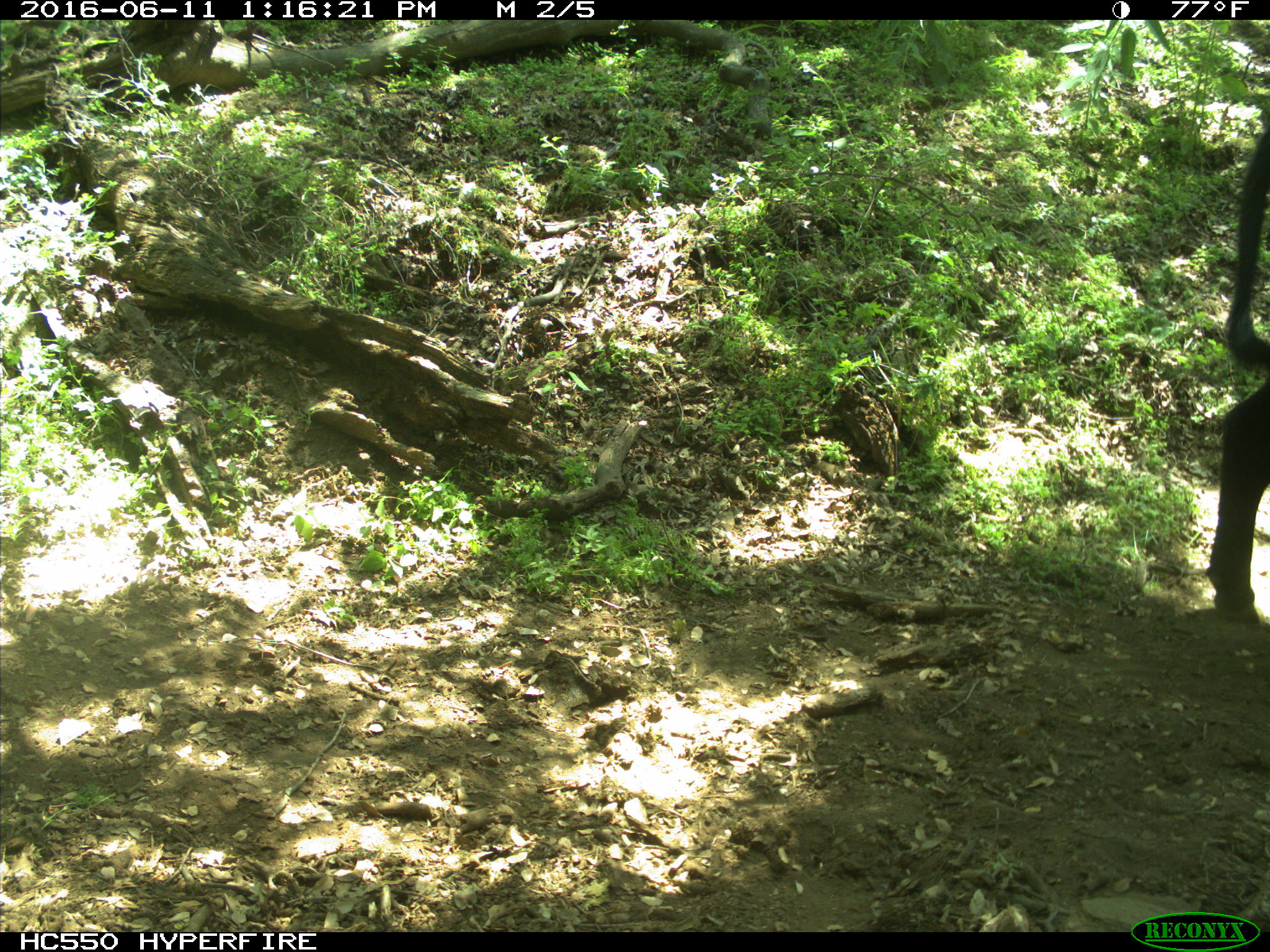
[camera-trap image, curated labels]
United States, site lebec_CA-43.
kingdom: Animalia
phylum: Chordata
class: Mammalia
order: Artiodactyla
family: Bovidae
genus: Bos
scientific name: Bos taurus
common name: domestic cow